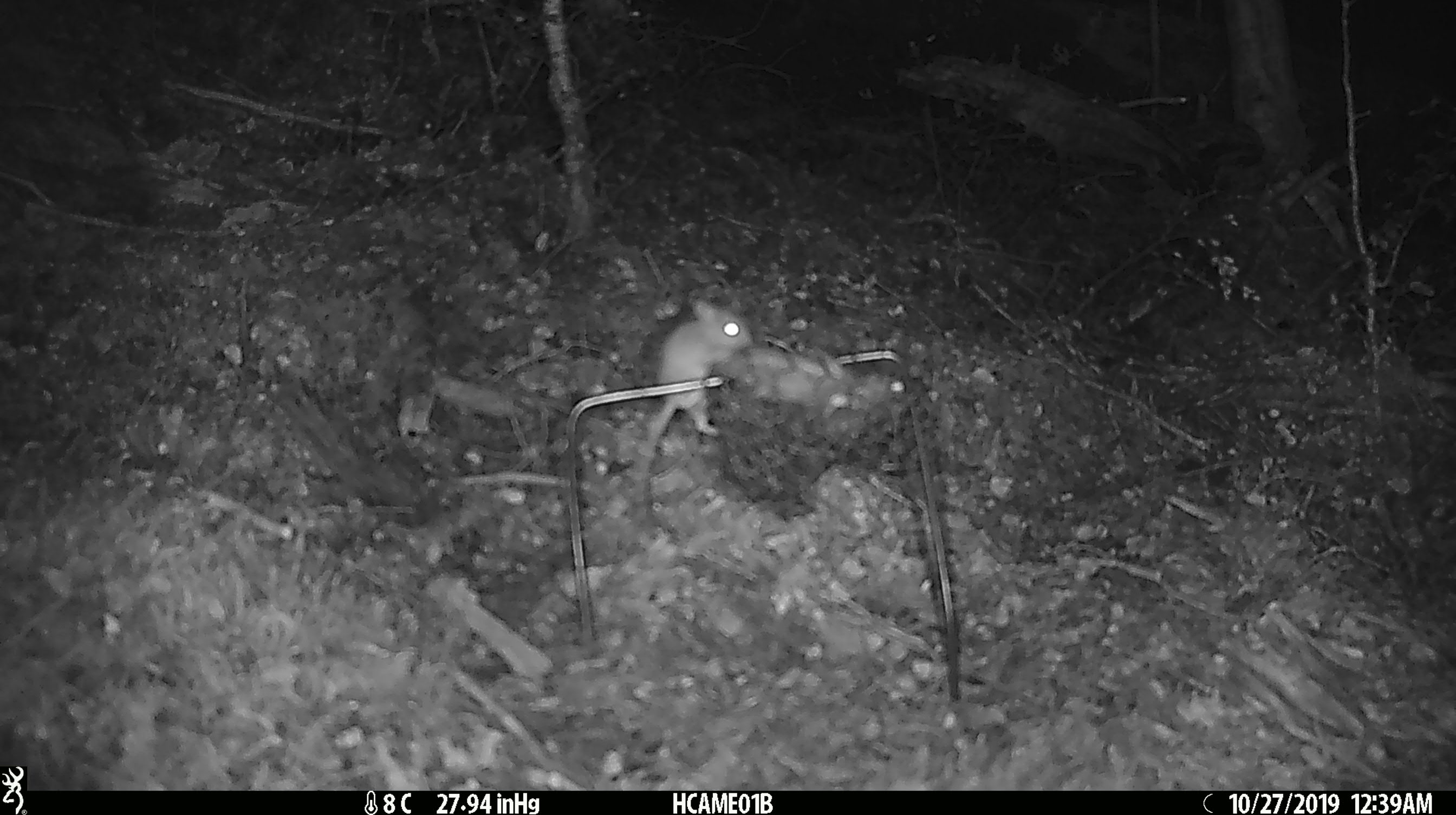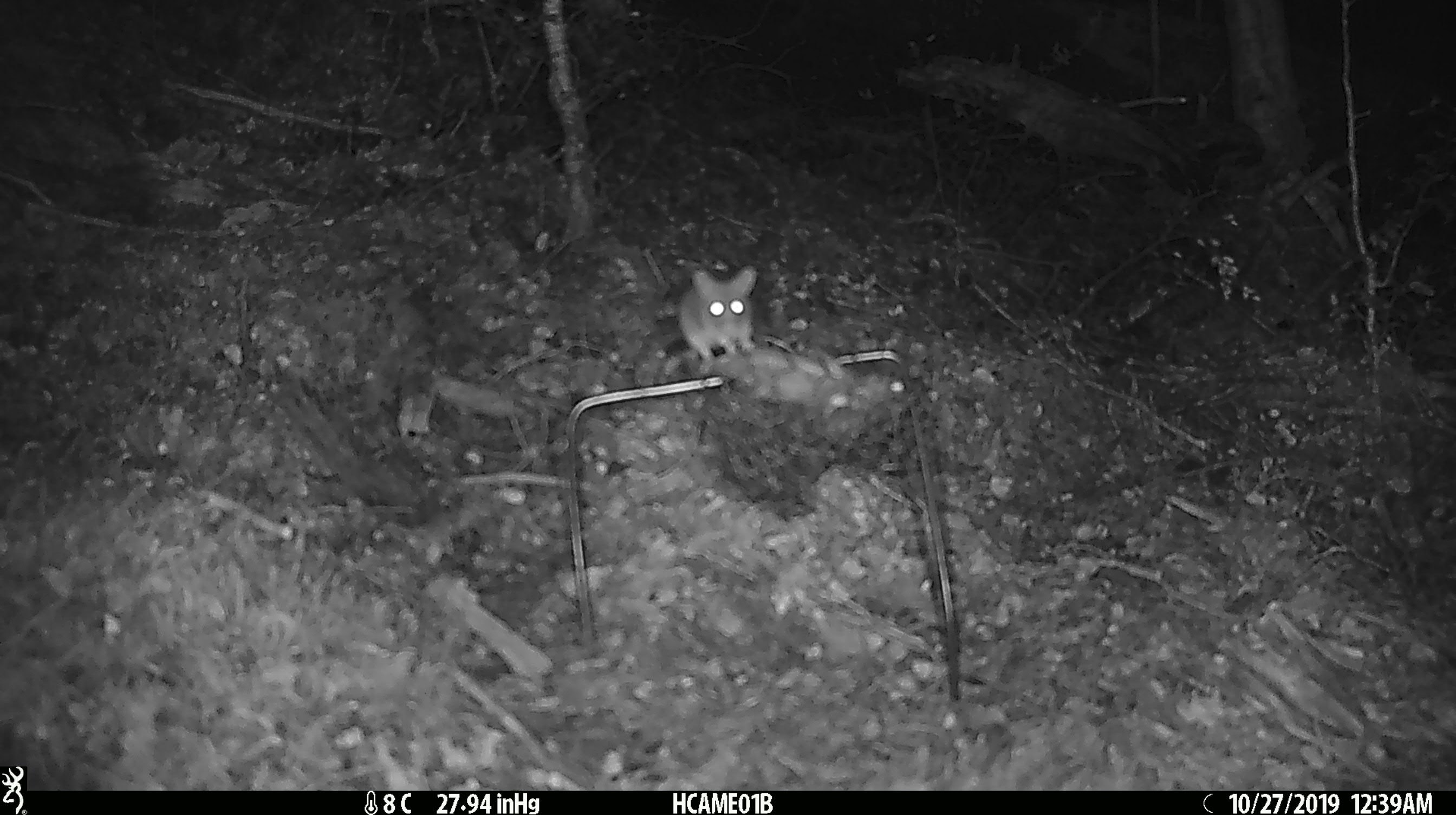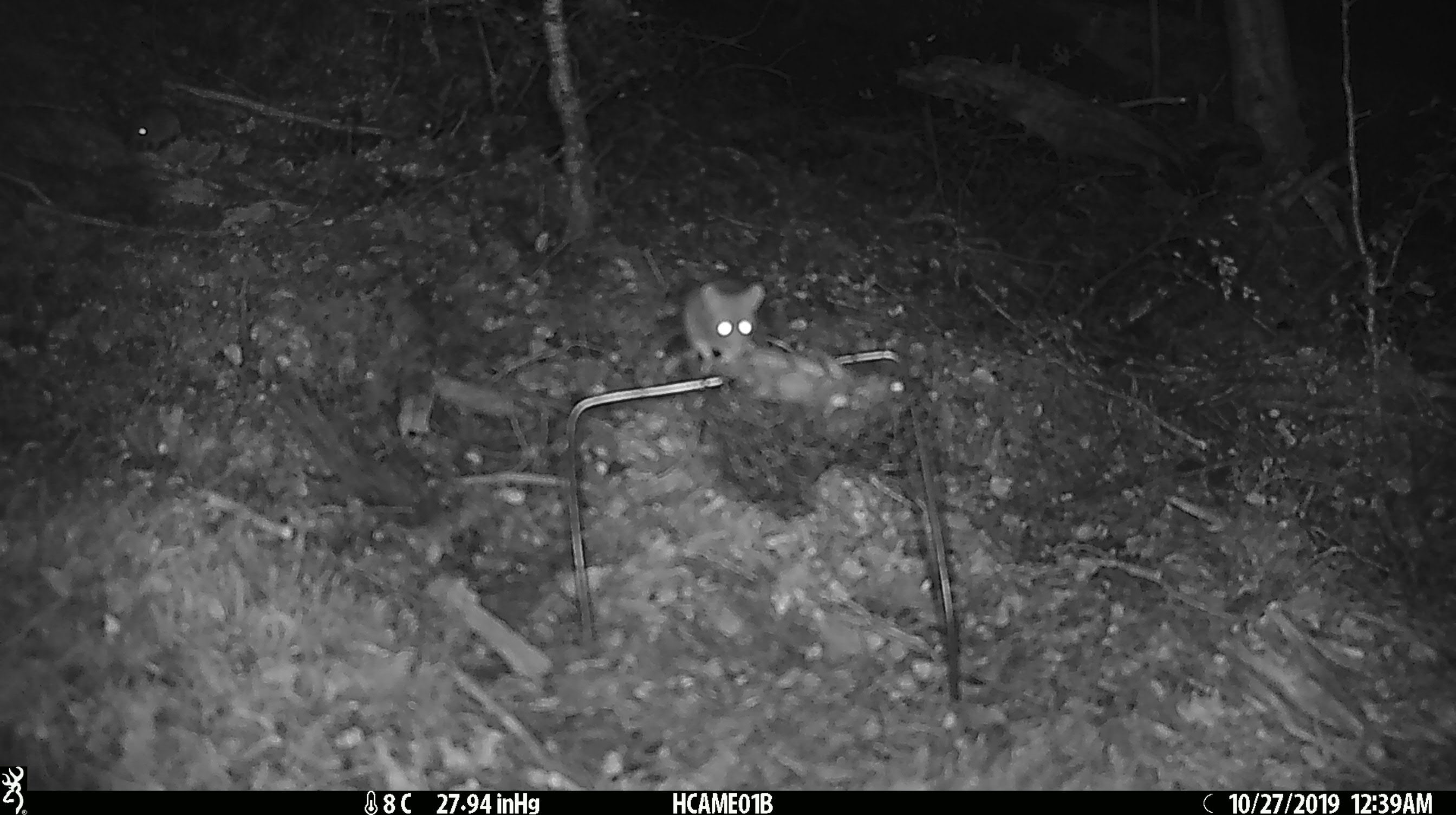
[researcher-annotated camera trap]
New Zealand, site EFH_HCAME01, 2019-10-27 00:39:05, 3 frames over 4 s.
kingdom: Animalia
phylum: Chordata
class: Mammalia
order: Rodentia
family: Muridae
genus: Mus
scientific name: Mus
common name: mouse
Mouse (Mus).